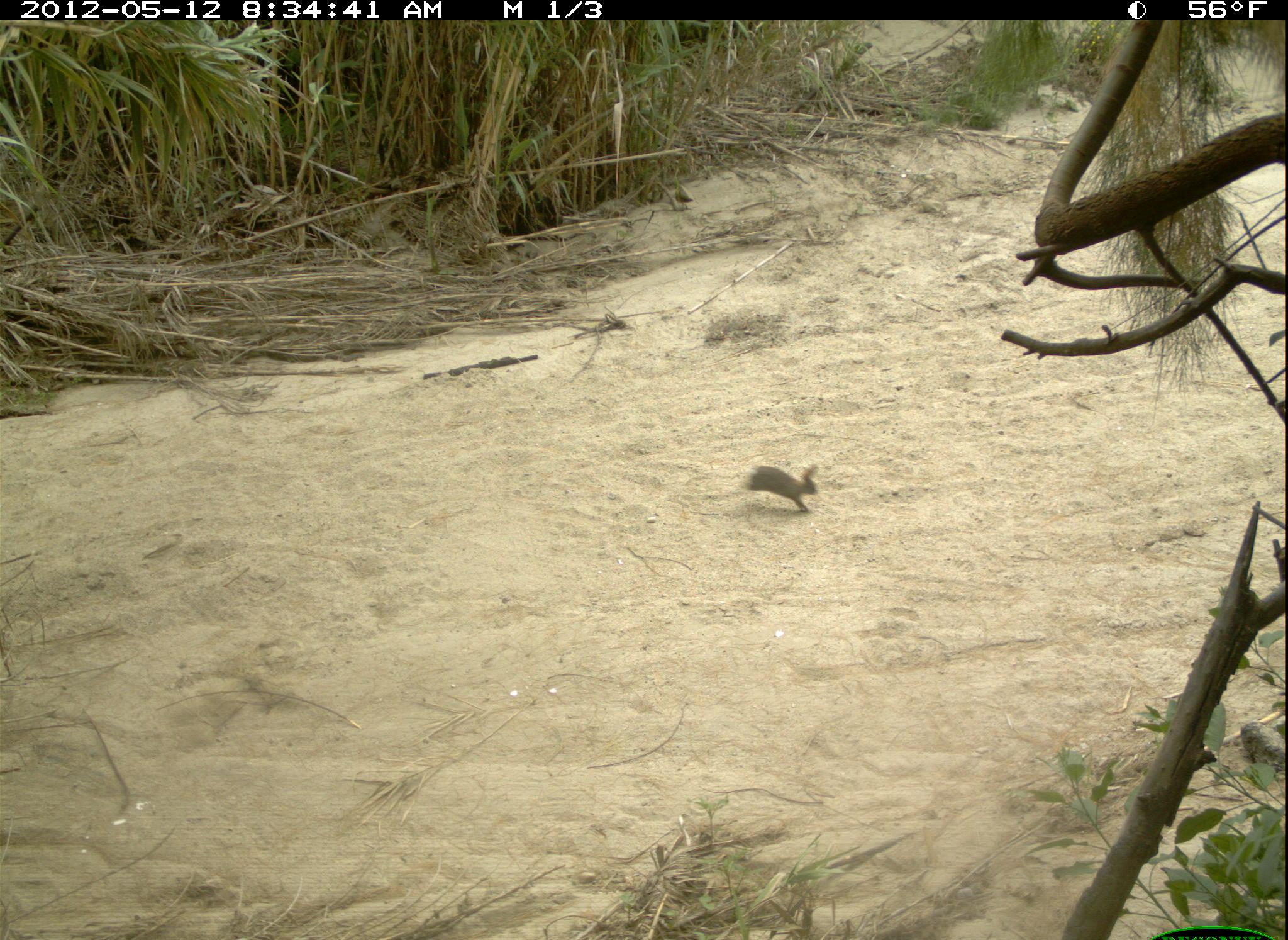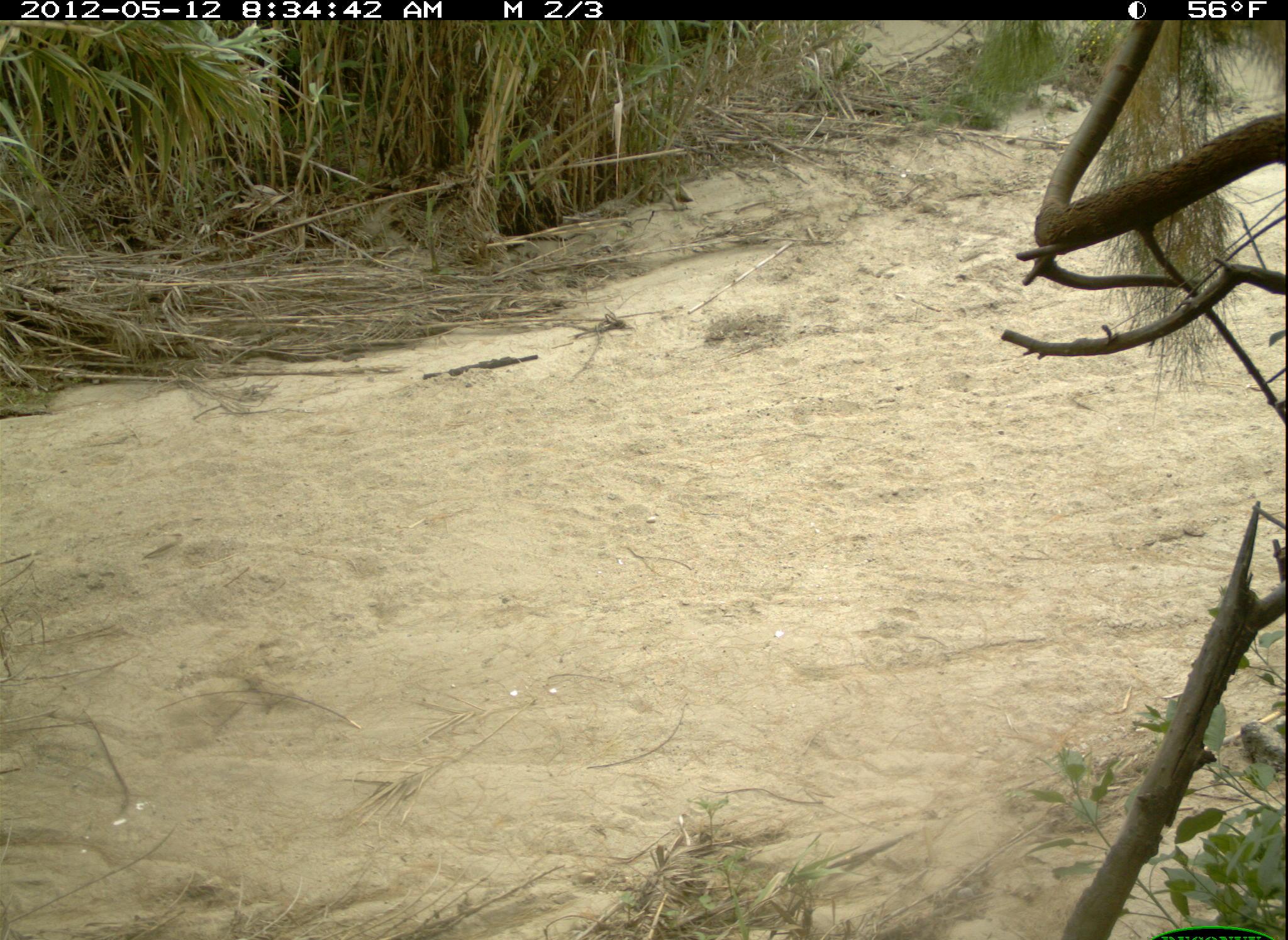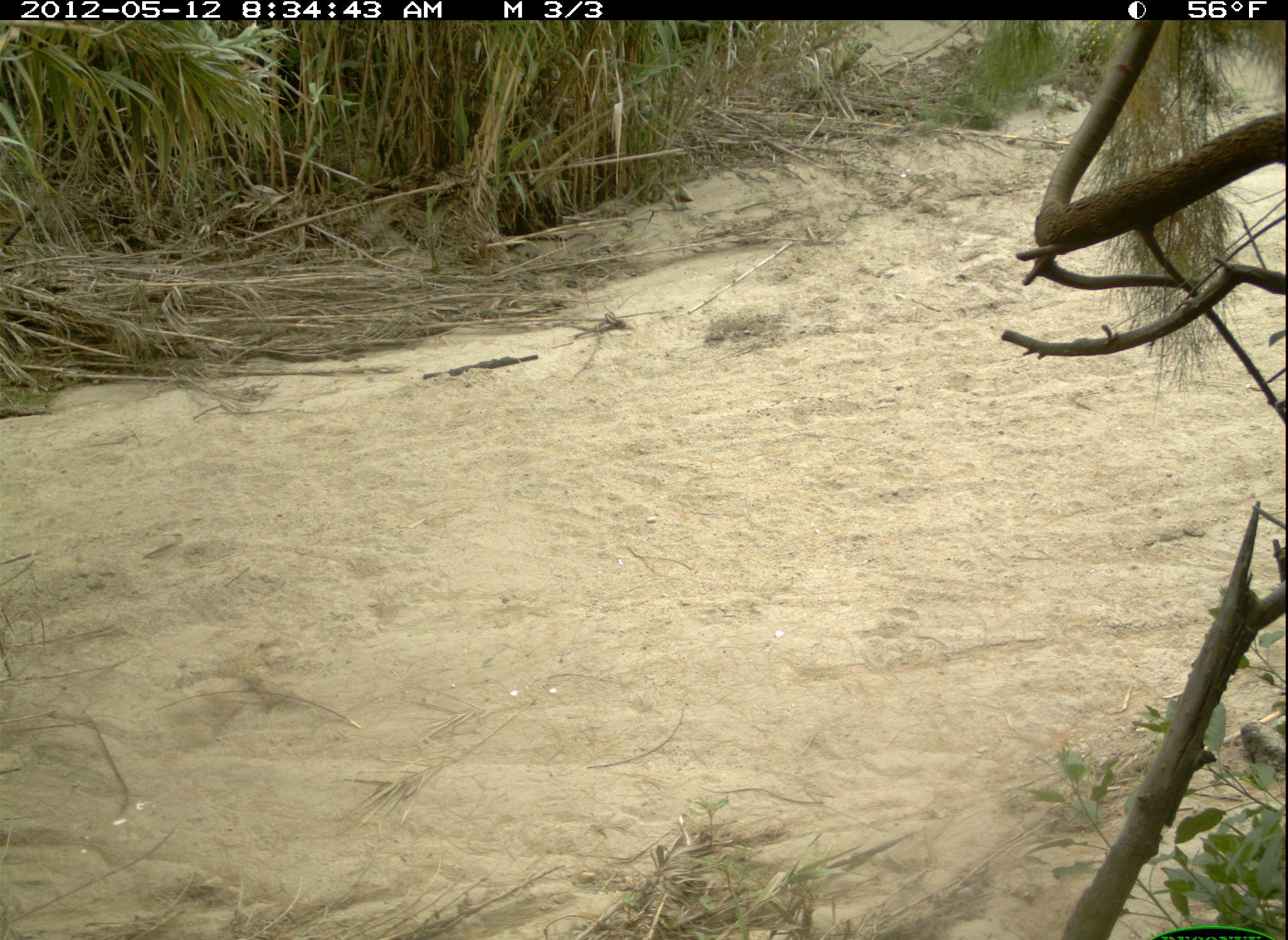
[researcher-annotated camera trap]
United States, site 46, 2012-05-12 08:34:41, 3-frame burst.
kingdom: Animalia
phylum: Chordata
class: Mammalia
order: Lagomorpha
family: Leporidae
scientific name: Leporidae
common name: rabbits and hares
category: rabbit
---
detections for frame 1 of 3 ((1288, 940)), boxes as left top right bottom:
rabbit: 733 445 837 530